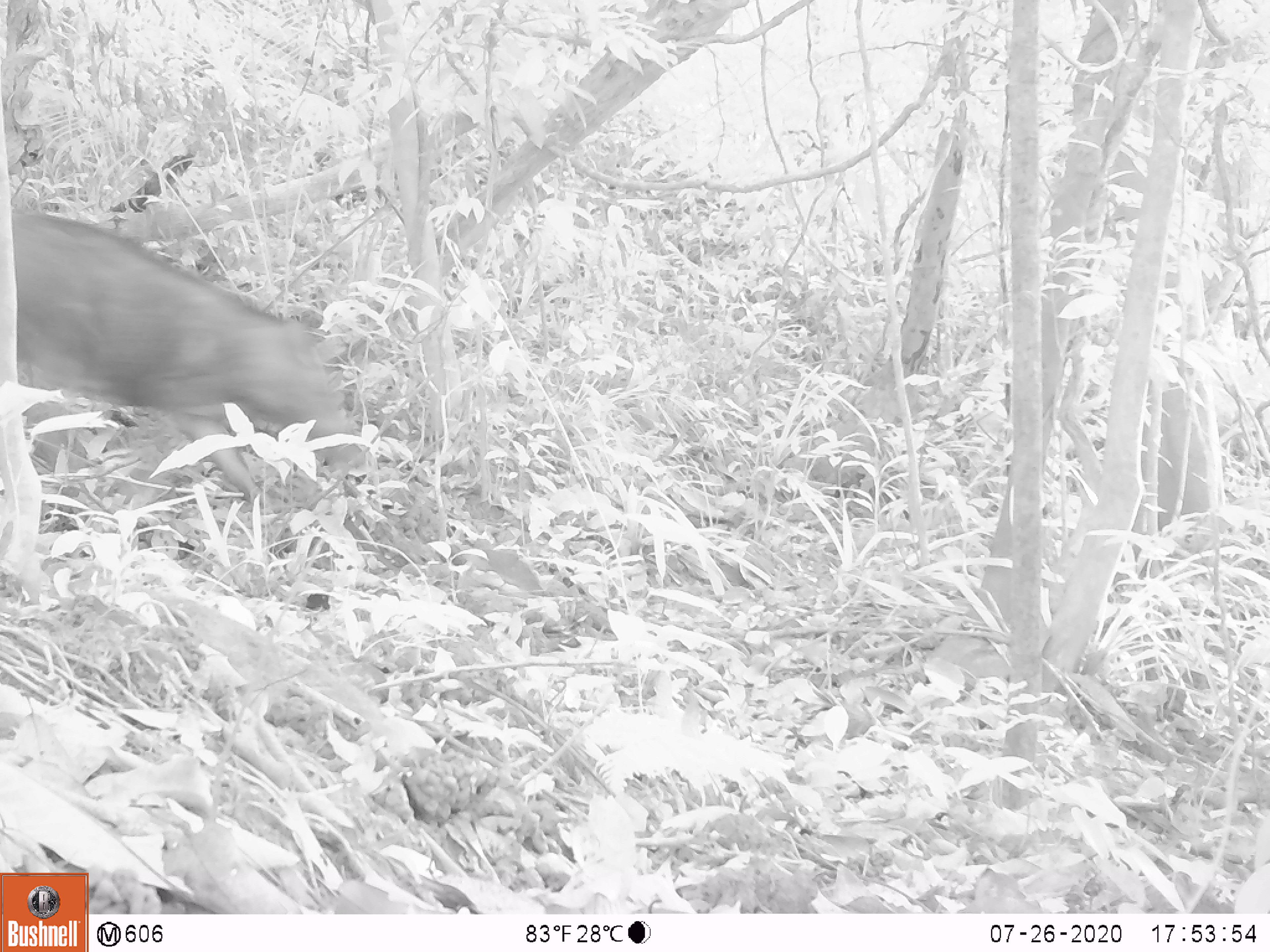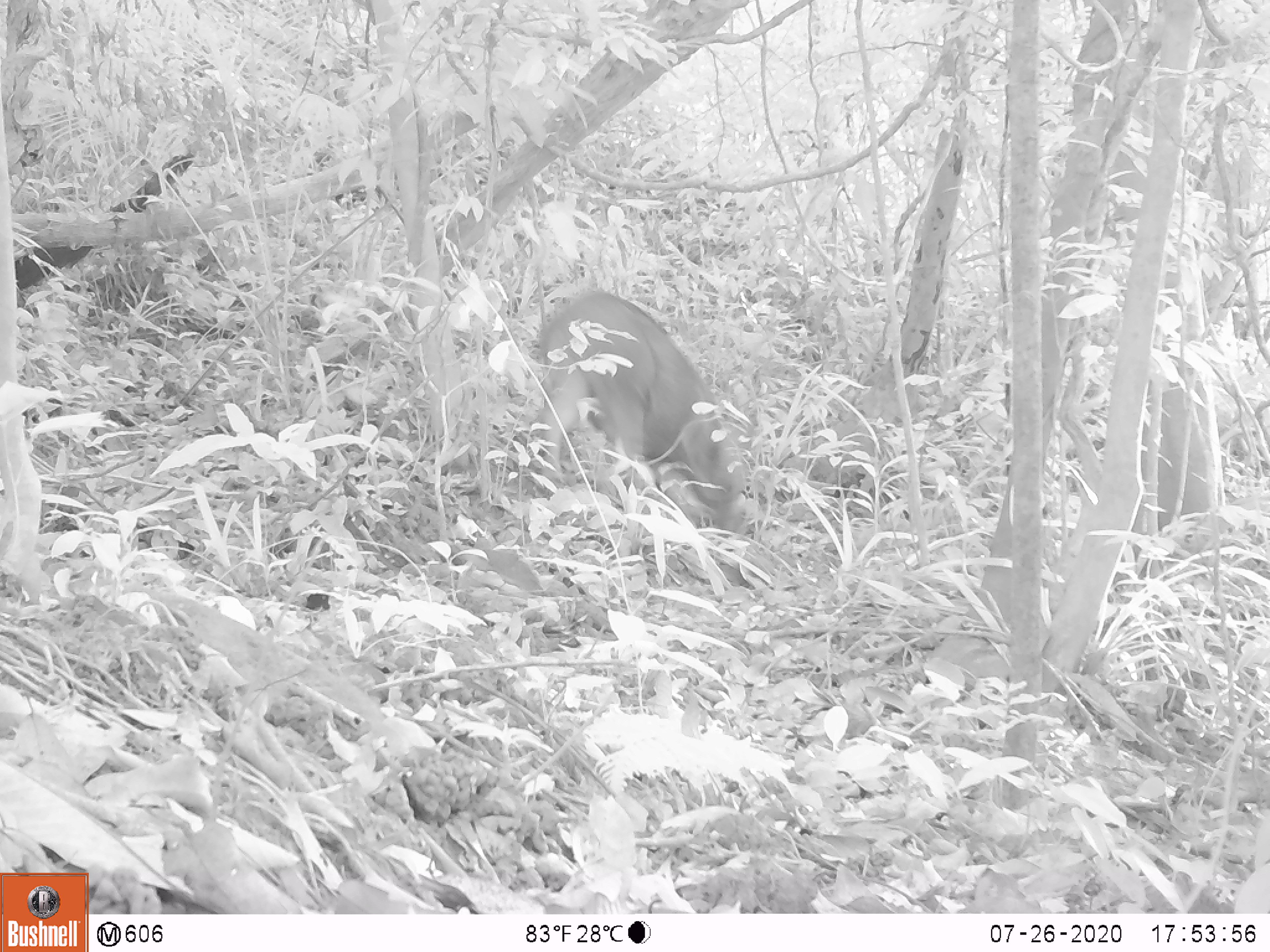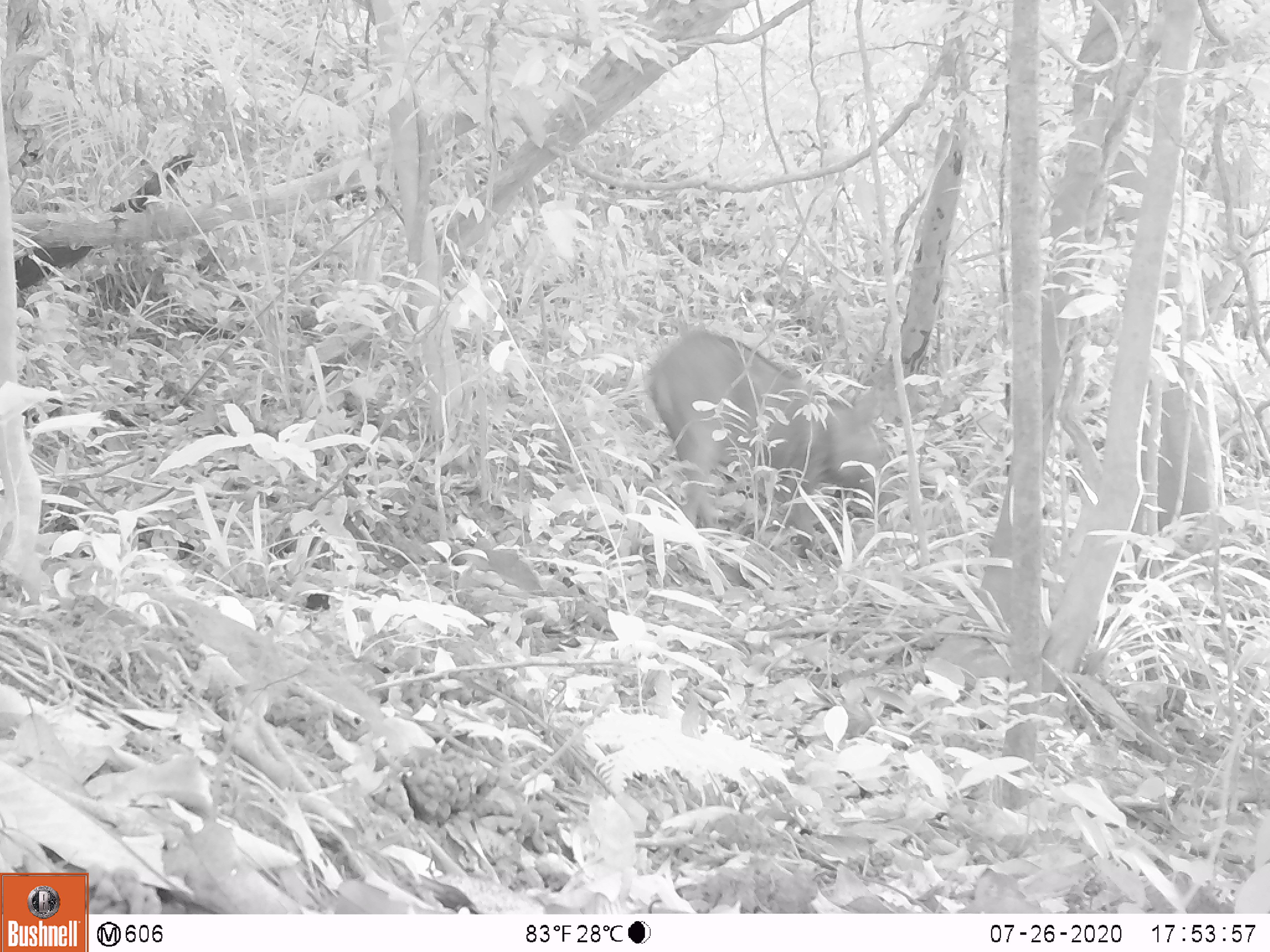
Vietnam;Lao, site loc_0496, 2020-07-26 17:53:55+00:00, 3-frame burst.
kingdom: Animalia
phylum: Chordata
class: Mammalia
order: Artiodactyla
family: Suidae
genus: Sus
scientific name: Sus scrofa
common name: eurasian wild pig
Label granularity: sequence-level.